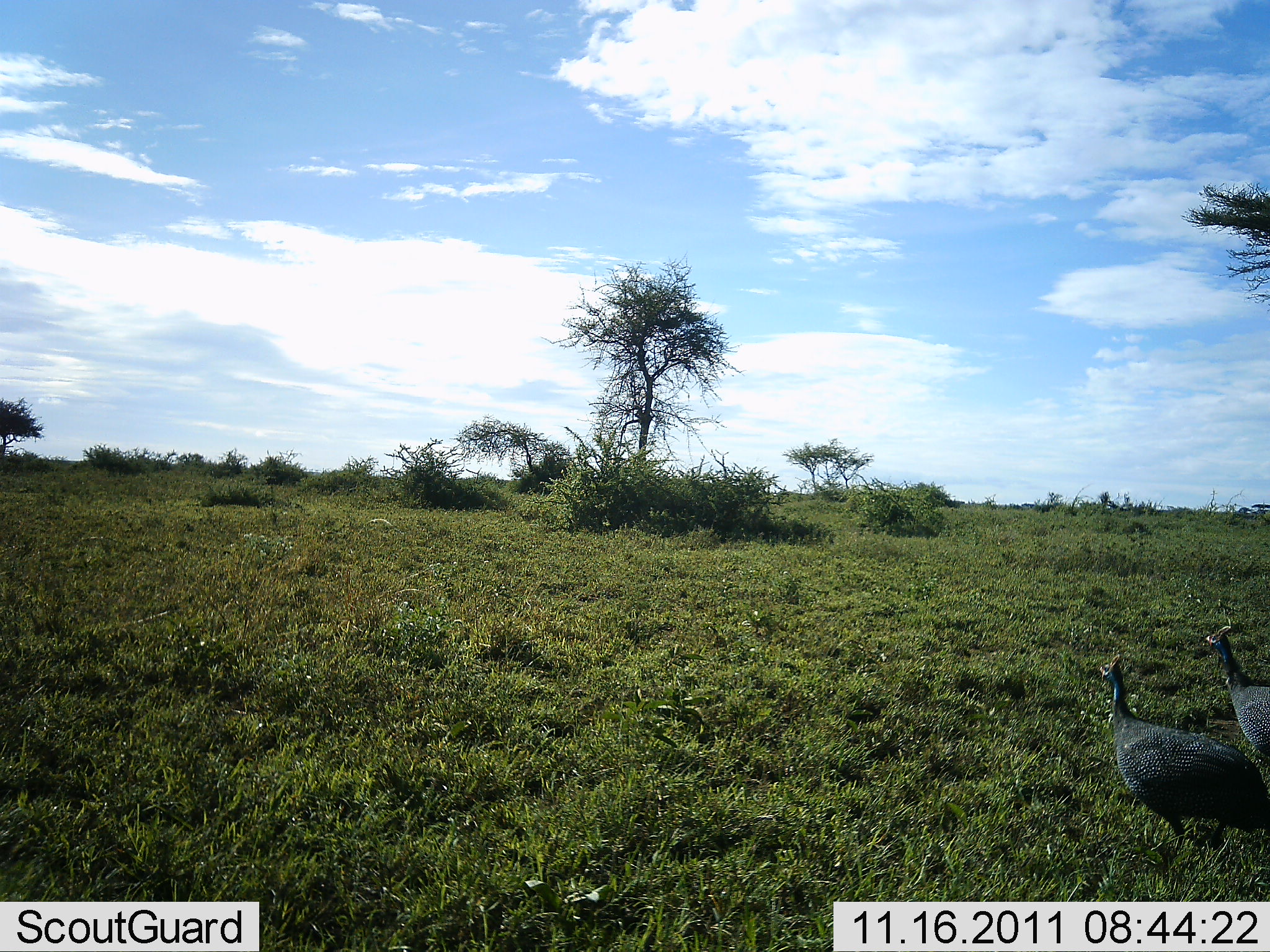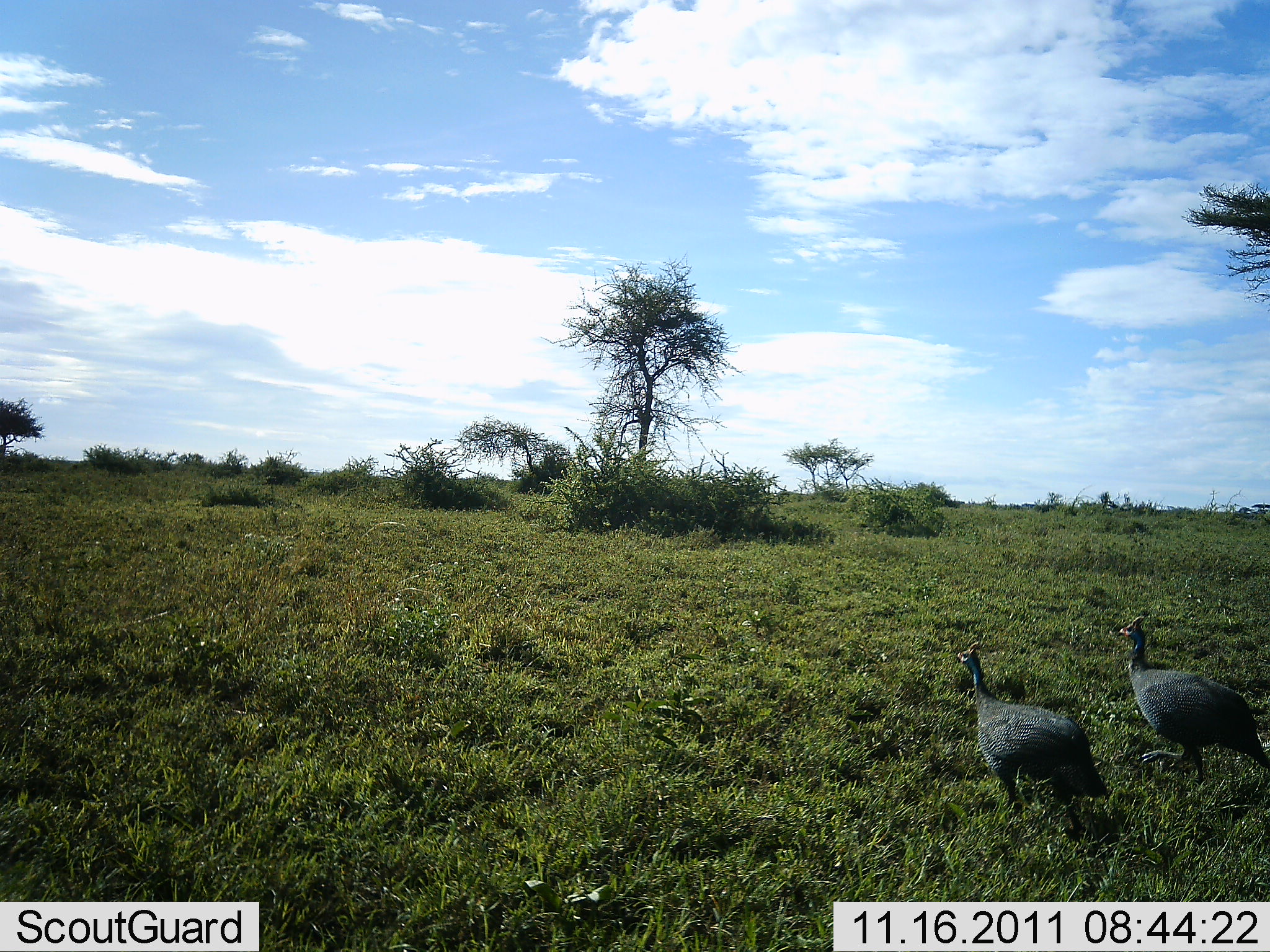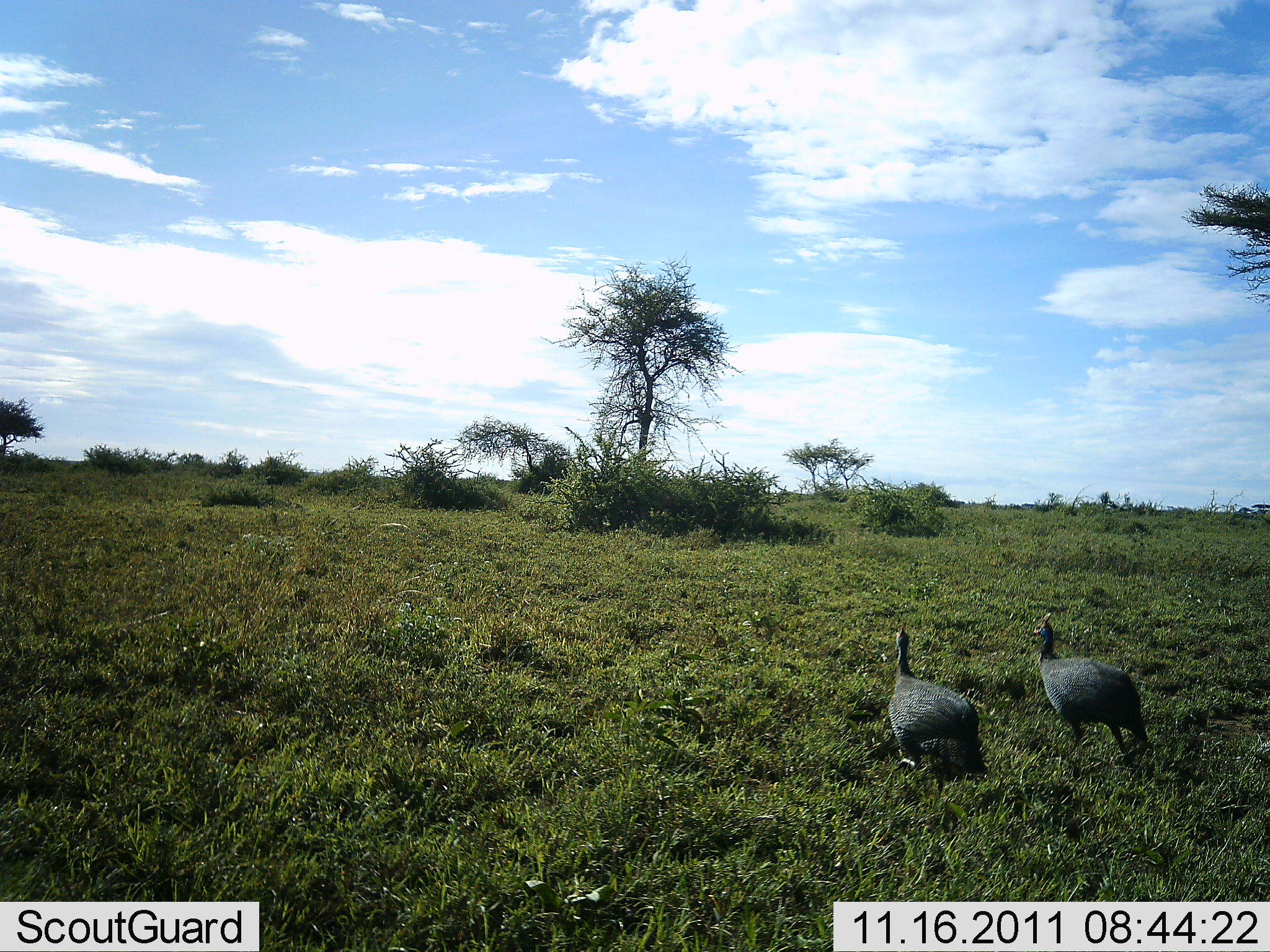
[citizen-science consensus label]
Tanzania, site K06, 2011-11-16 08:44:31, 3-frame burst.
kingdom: Animalia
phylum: Chordata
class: Aves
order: Galliformes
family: Numididae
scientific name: Numididae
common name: guinea fowl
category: guineafowl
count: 2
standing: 14%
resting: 0%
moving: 86%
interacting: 0%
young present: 0%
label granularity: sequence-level